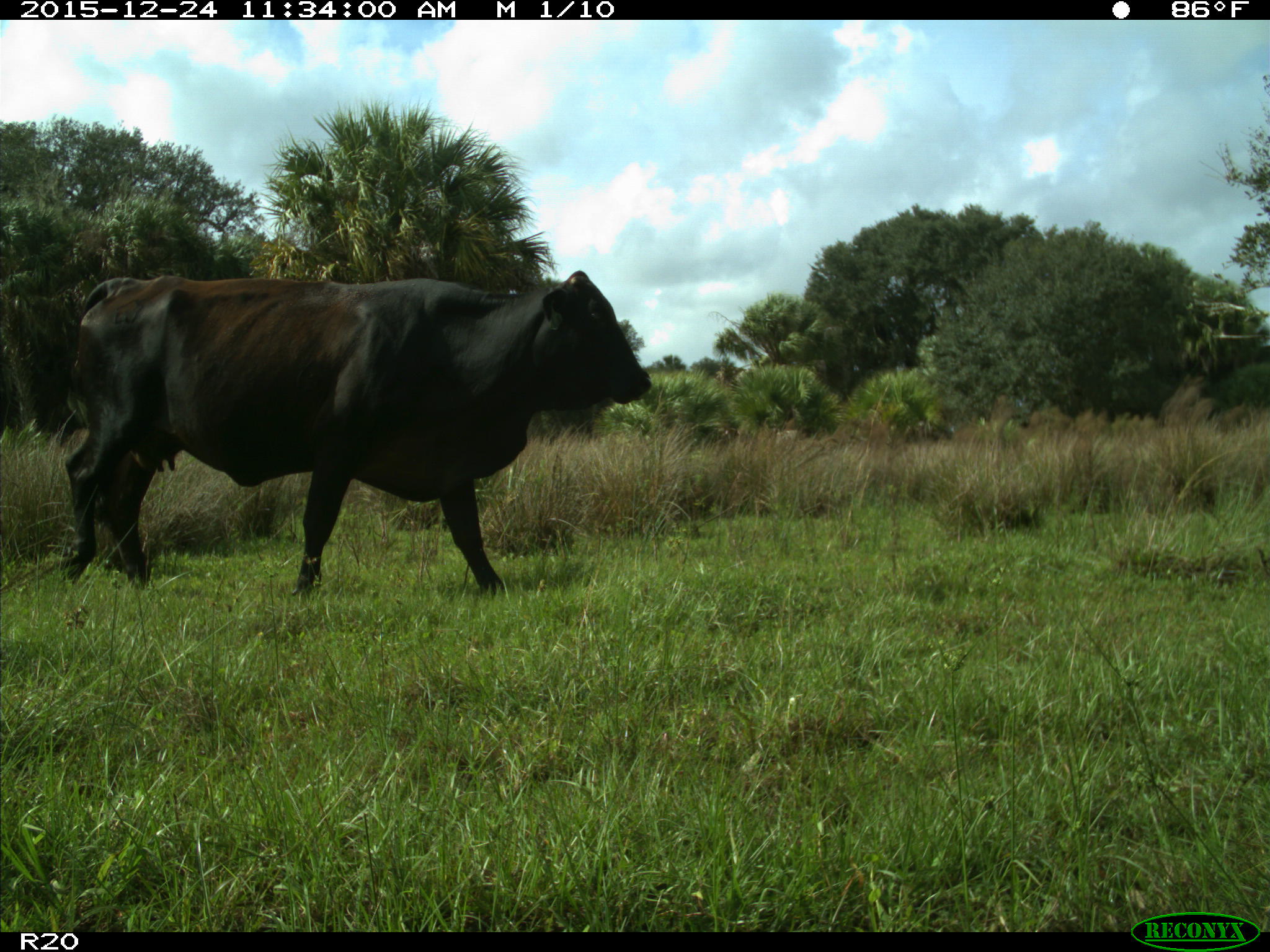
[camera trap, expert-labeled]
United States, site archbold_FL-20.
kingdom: Animalia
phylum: Chordata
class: Mammalia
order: Artiodactyla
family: Bovidae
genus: Bos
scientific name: Bos taurus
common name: domestic cow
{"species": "Bos taurus (domestic cow)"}